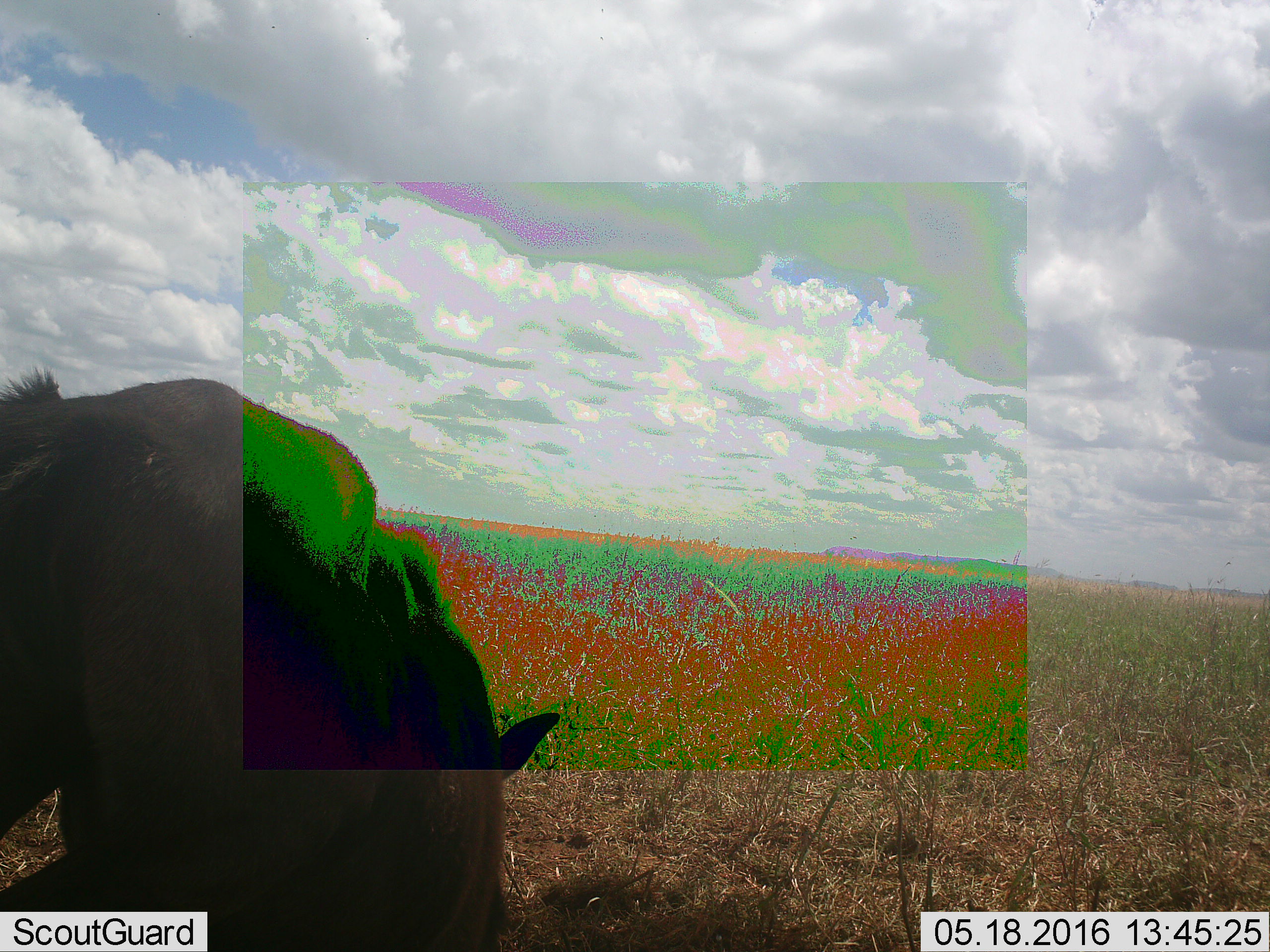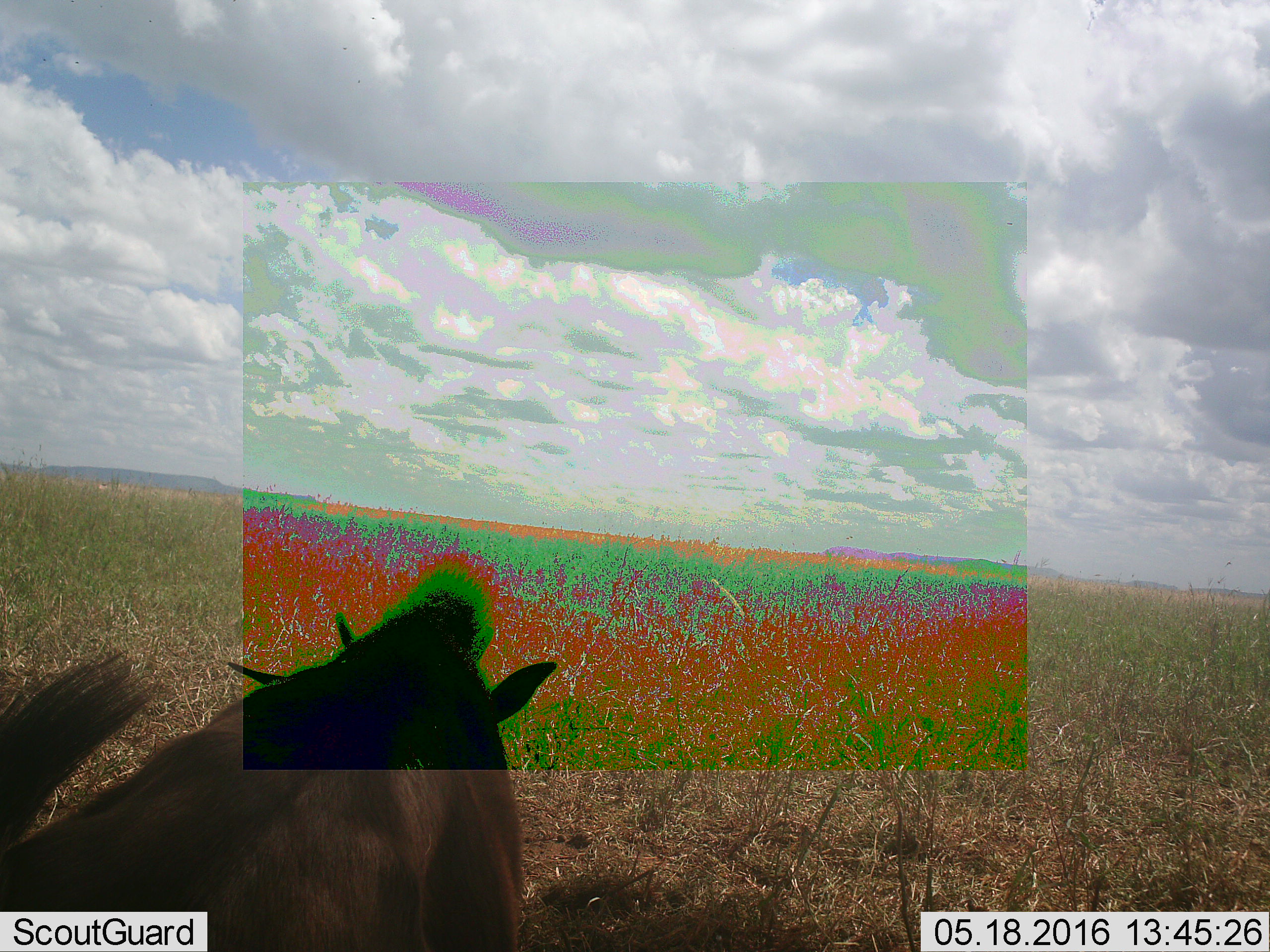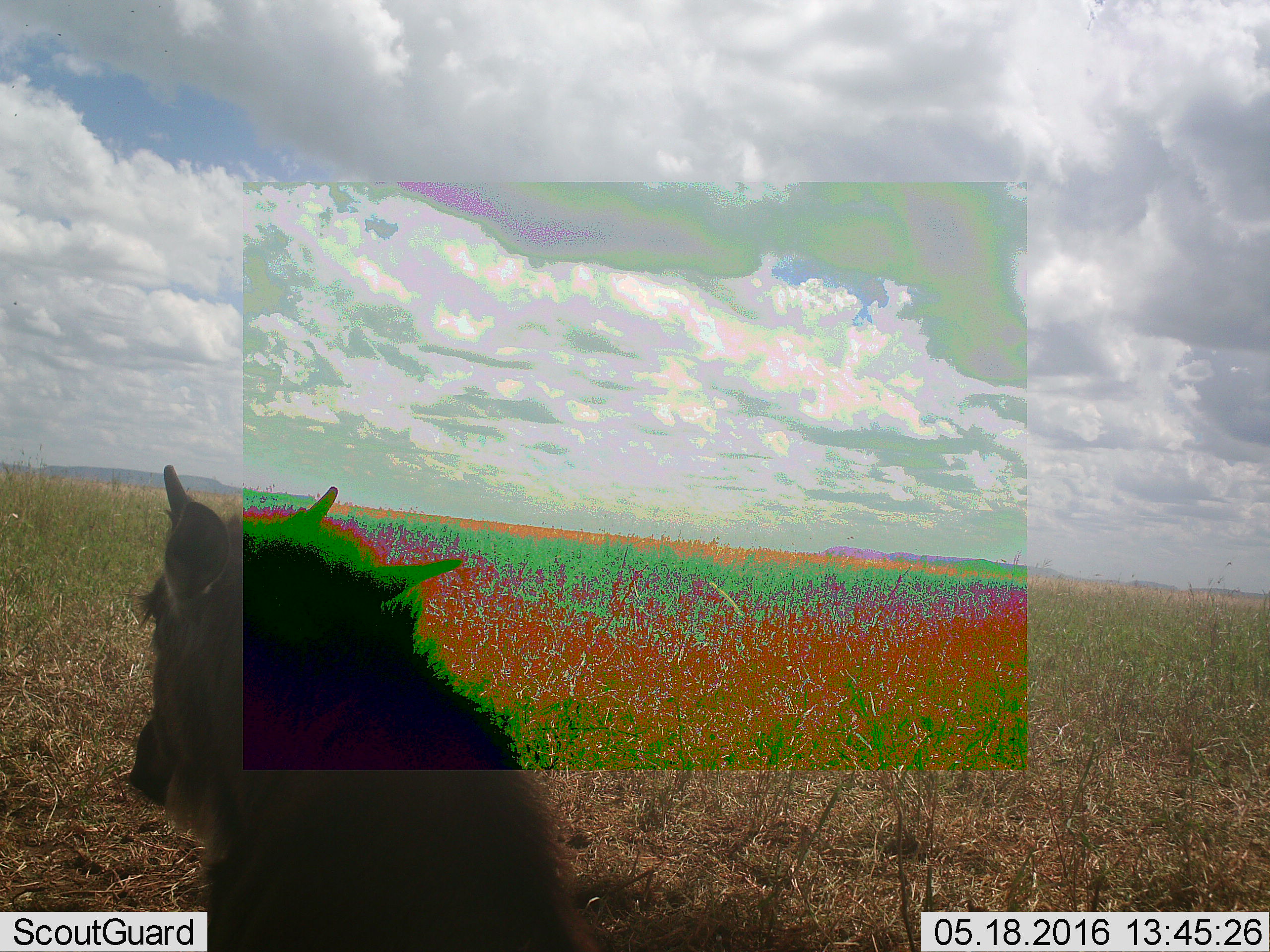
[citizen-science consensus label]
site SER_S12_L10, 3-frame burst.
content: unidentified animal